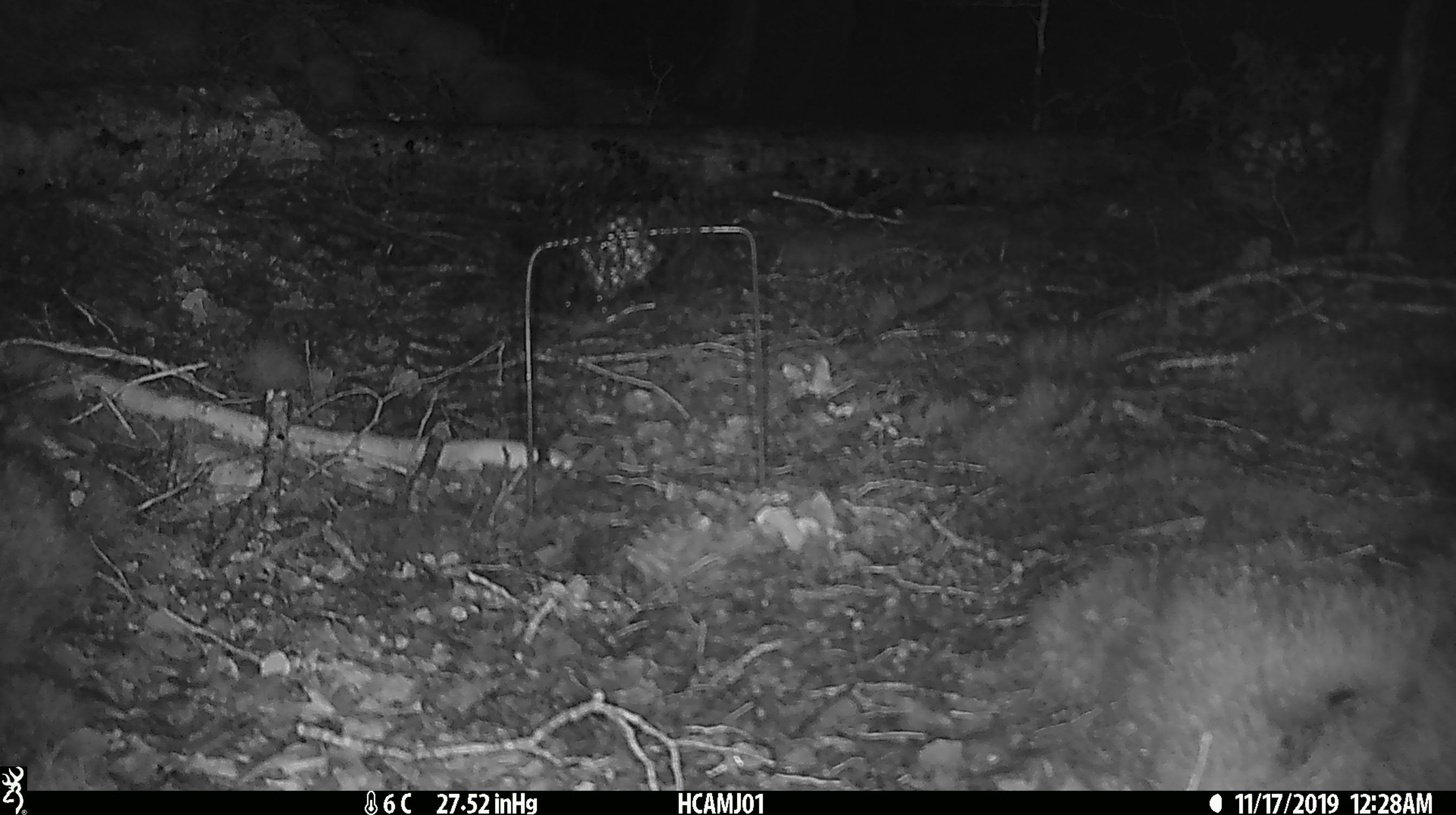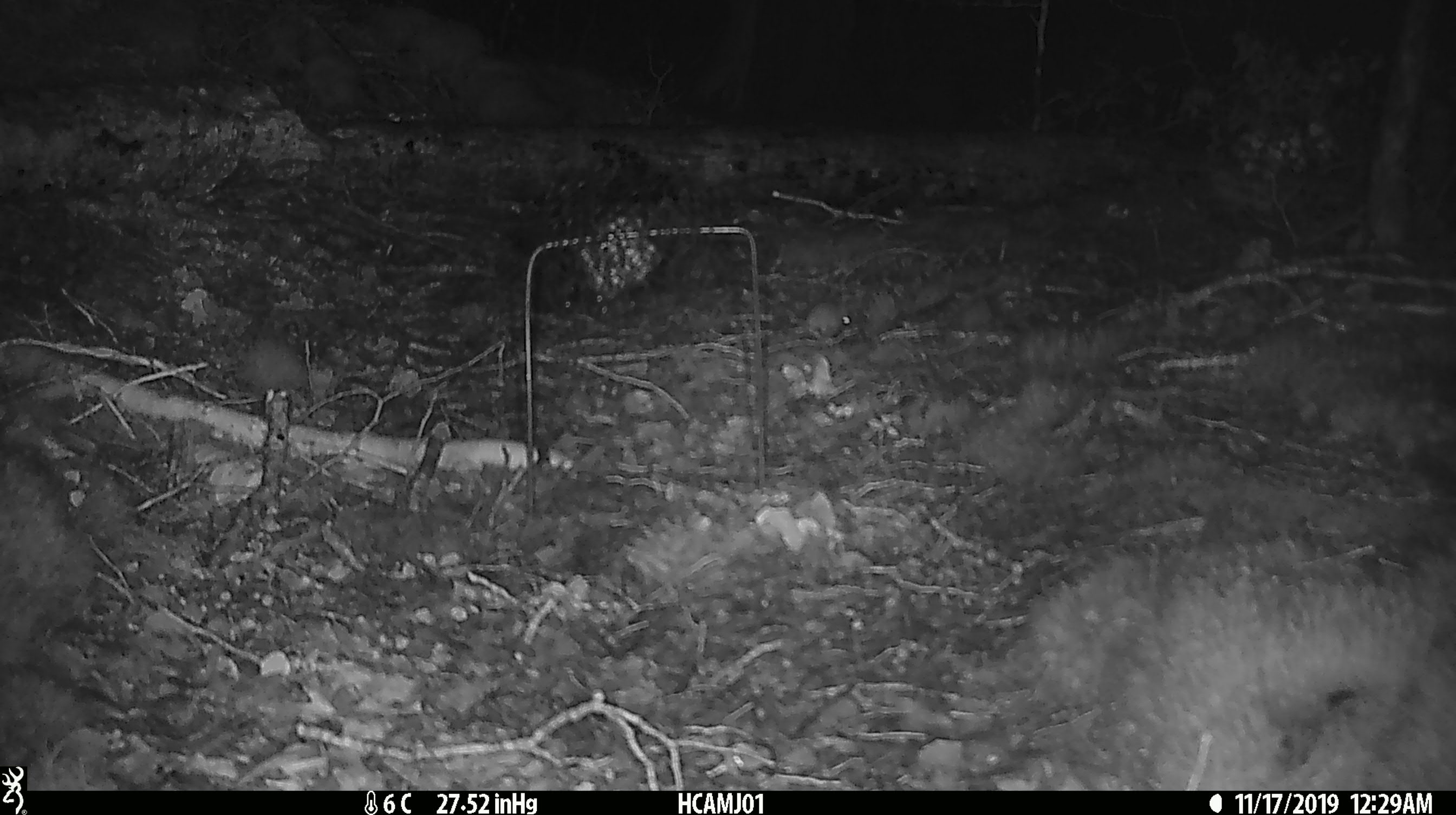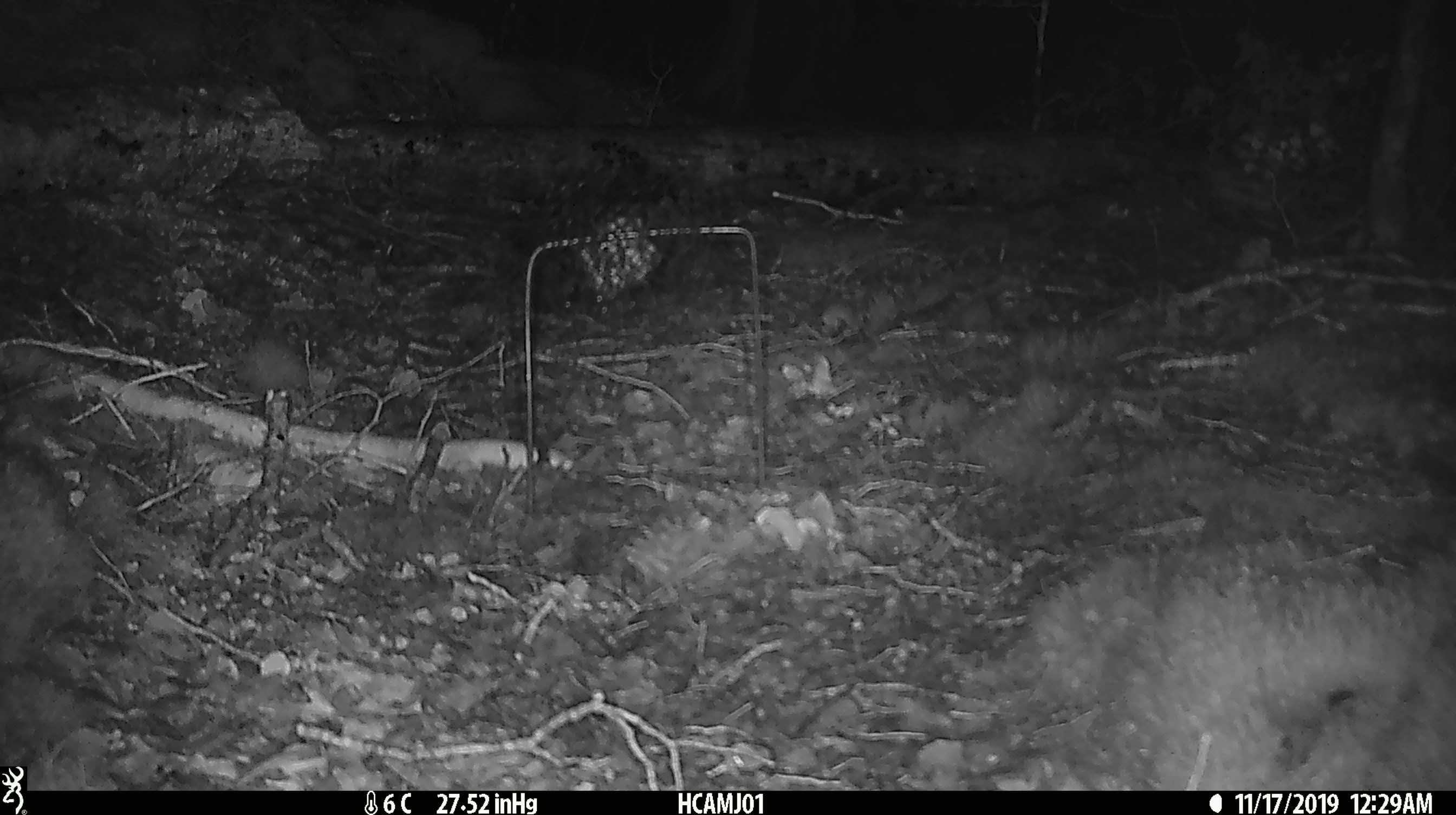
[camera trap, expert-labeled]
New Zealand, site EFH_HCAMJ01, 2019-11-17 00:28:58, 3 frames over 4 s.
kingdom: Animalia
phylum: Chordata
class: Mammalia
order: Rodentia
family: Muridae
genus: Mus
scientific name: Mus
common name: mouse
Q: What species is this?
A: Mouse (Mus).